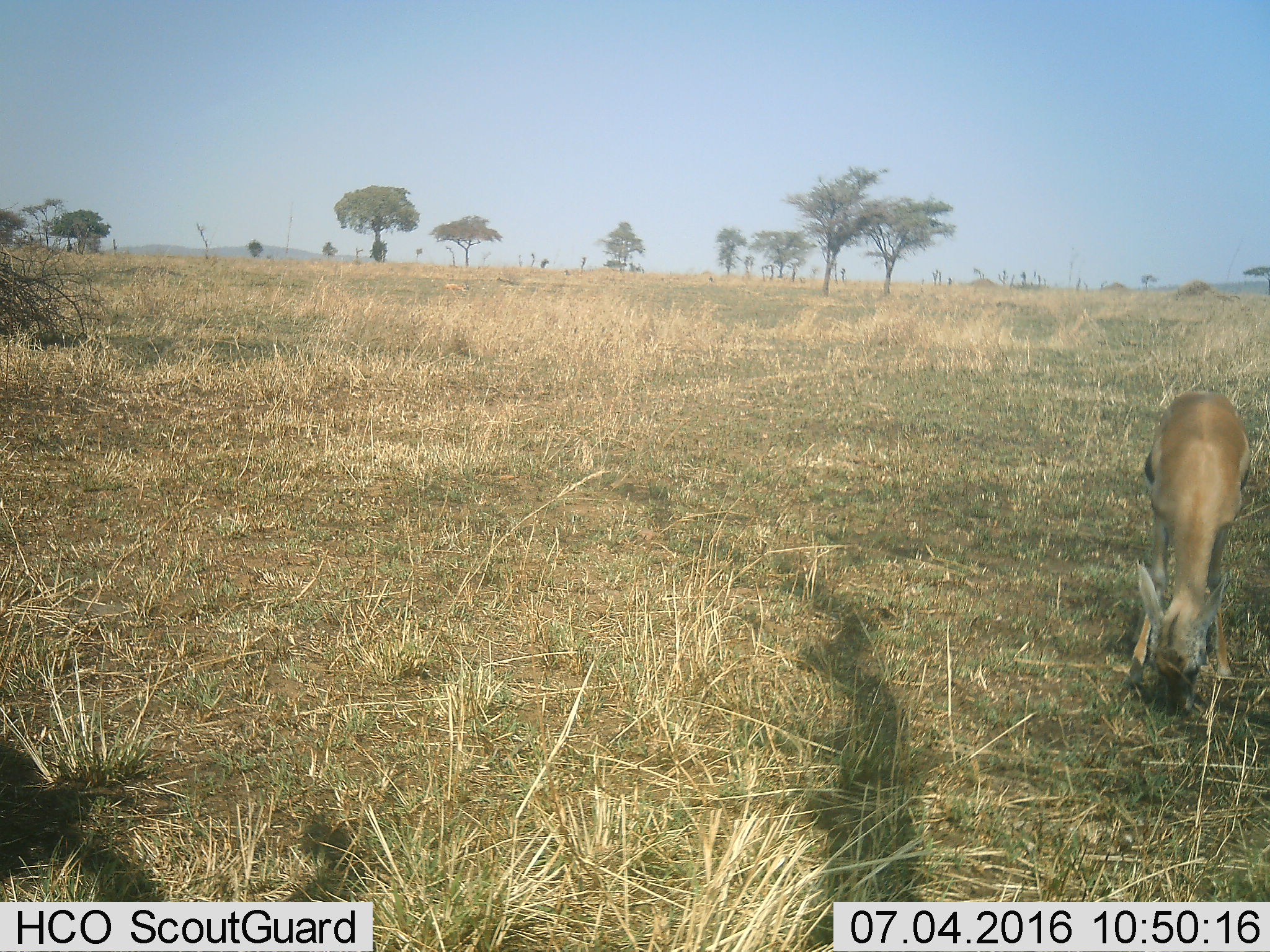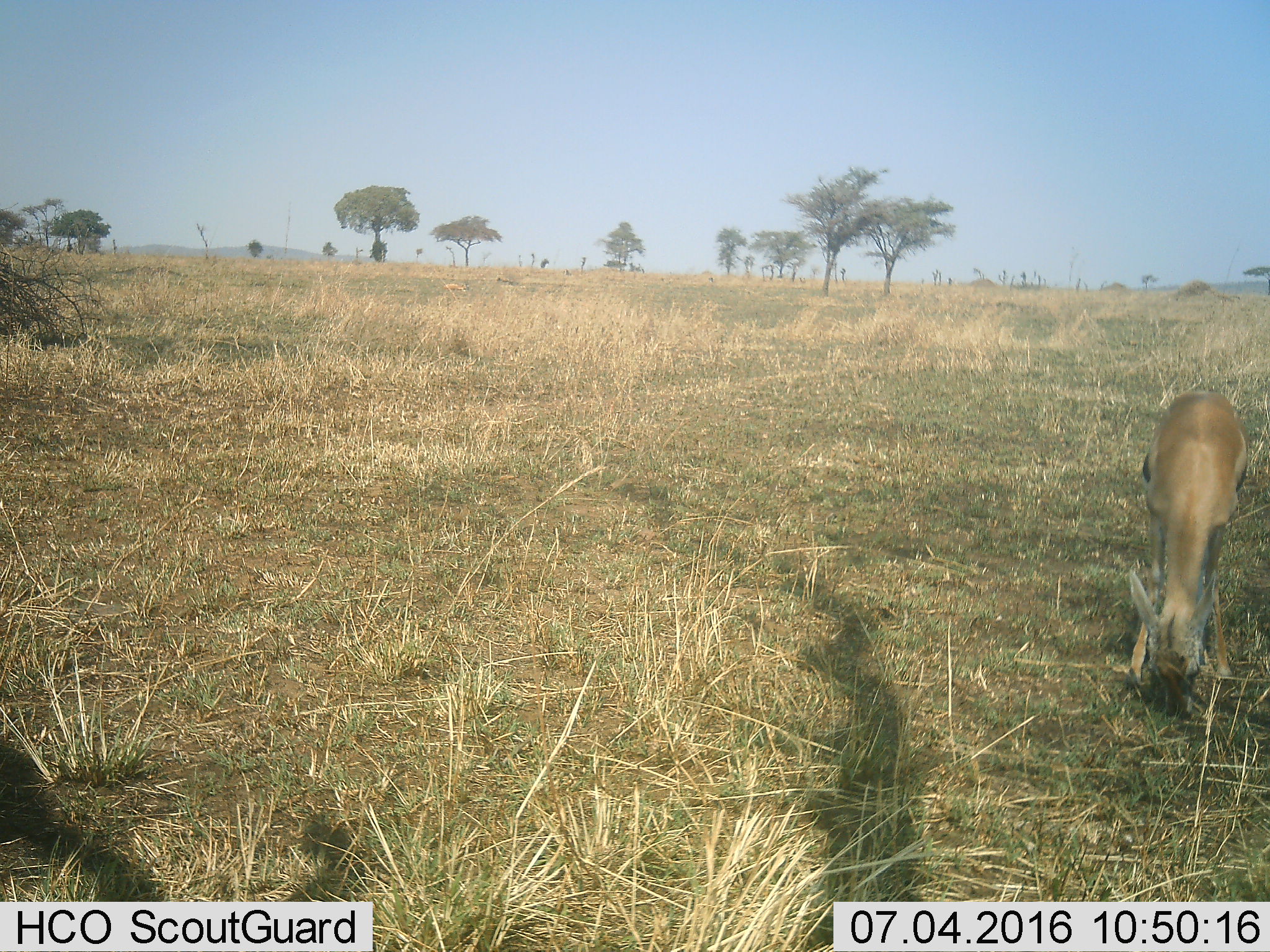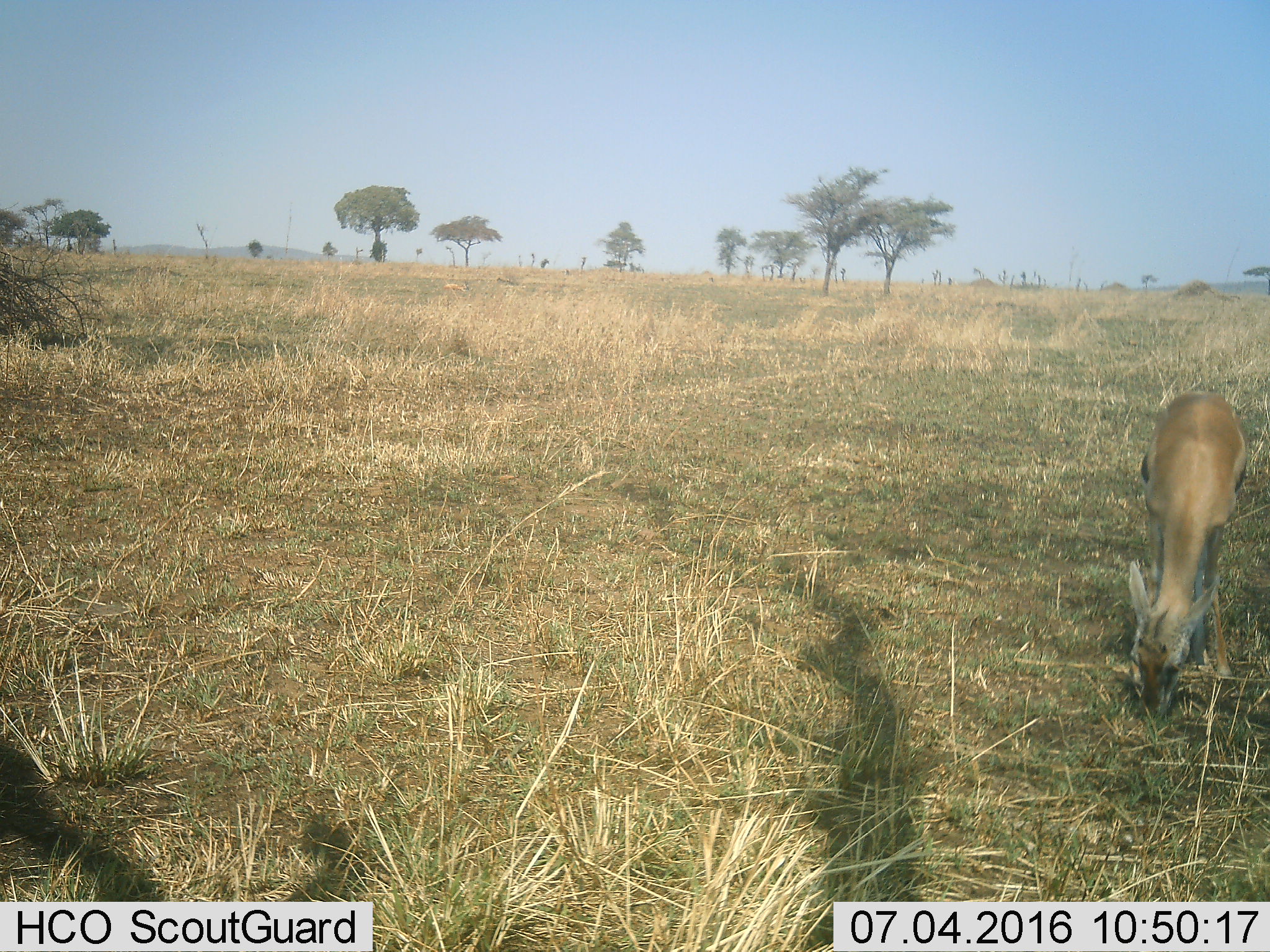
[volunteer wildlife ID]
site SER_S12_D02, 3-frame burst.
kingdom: Animalia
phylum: Chordata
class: Mammalia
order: Artiodactyla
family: Bovidae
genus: Eudorcas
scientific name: Eudorcas thomsonii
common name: thomson's gazelle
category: gazellethomsons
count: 1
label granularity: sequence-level